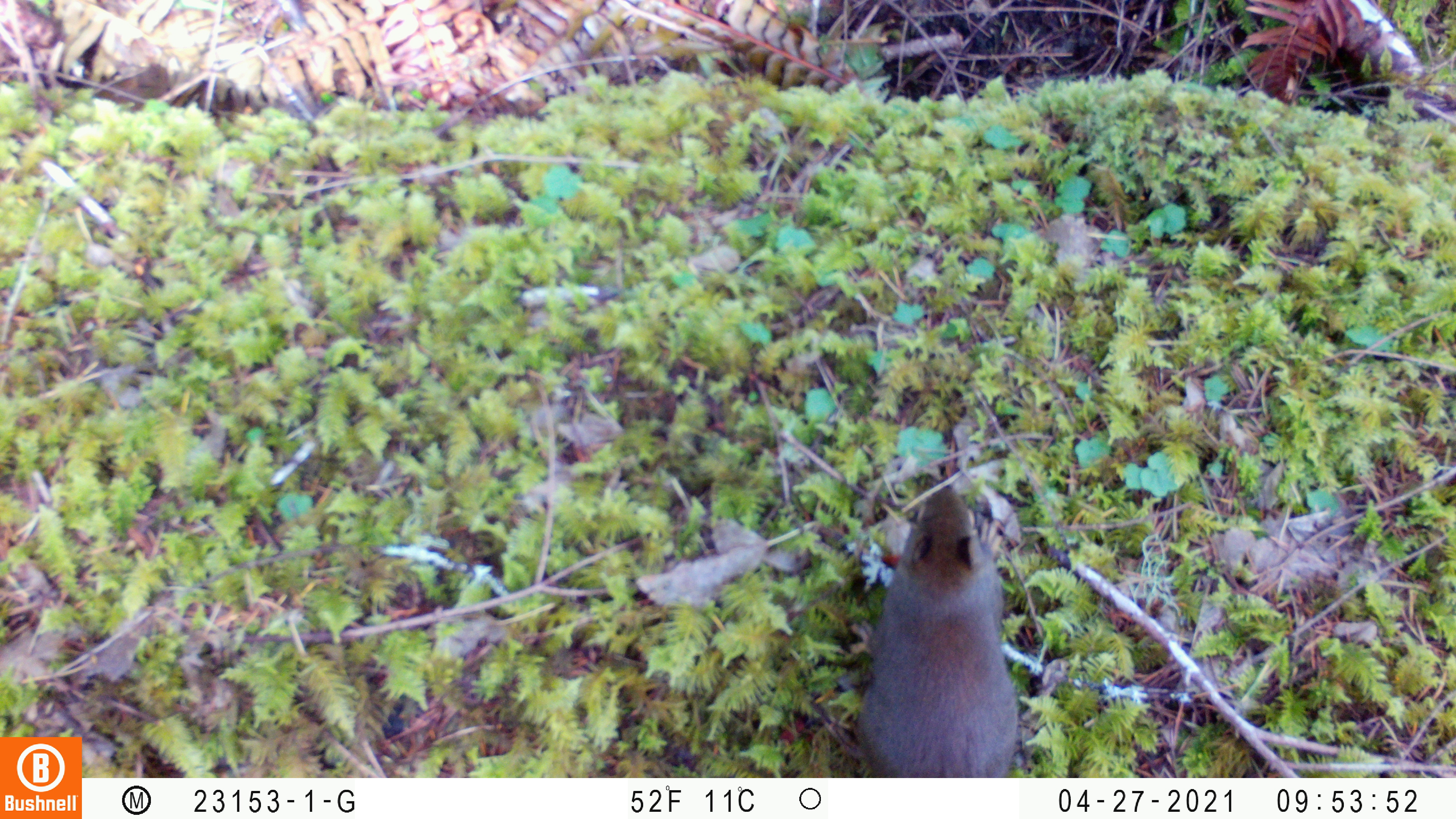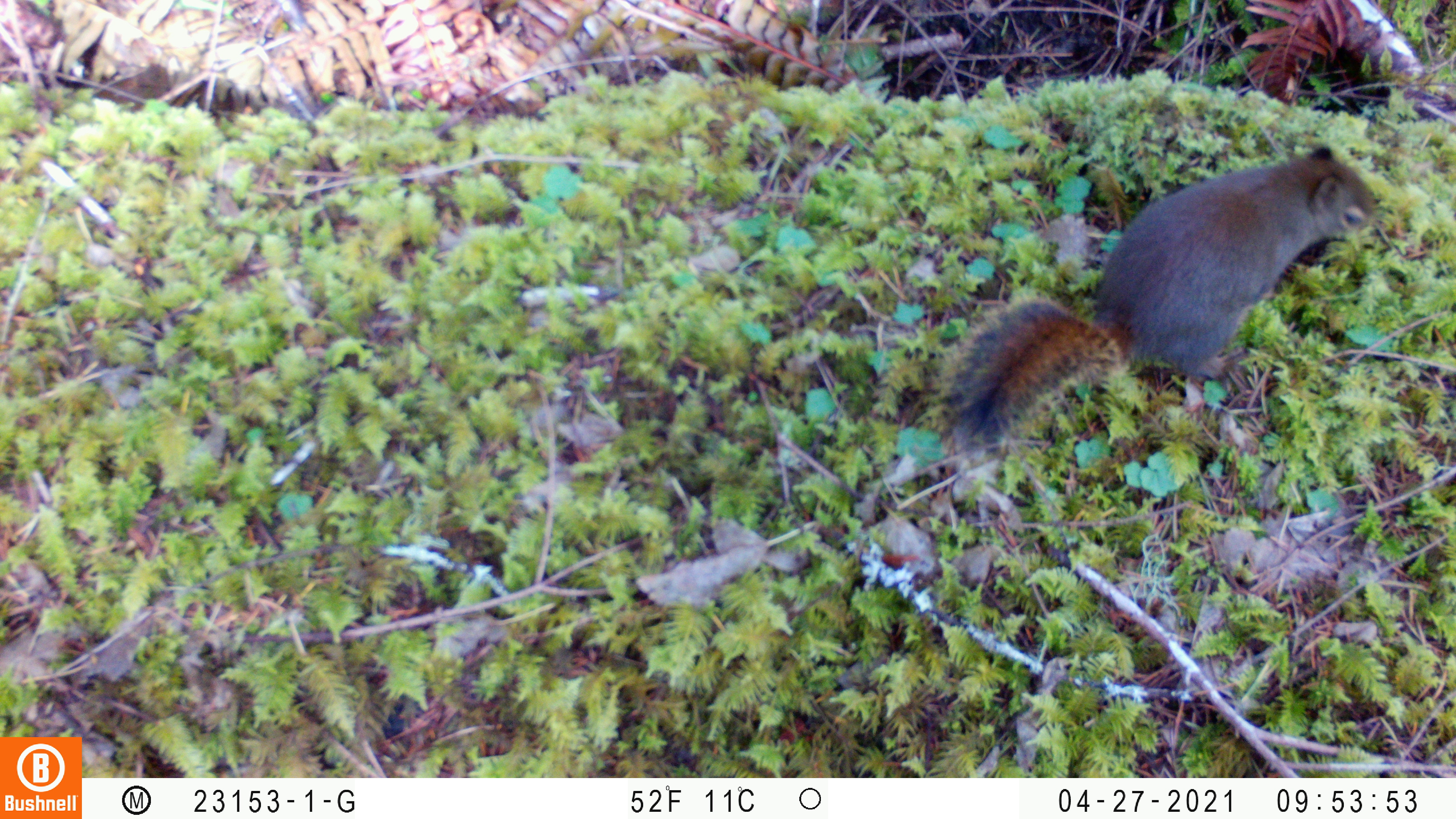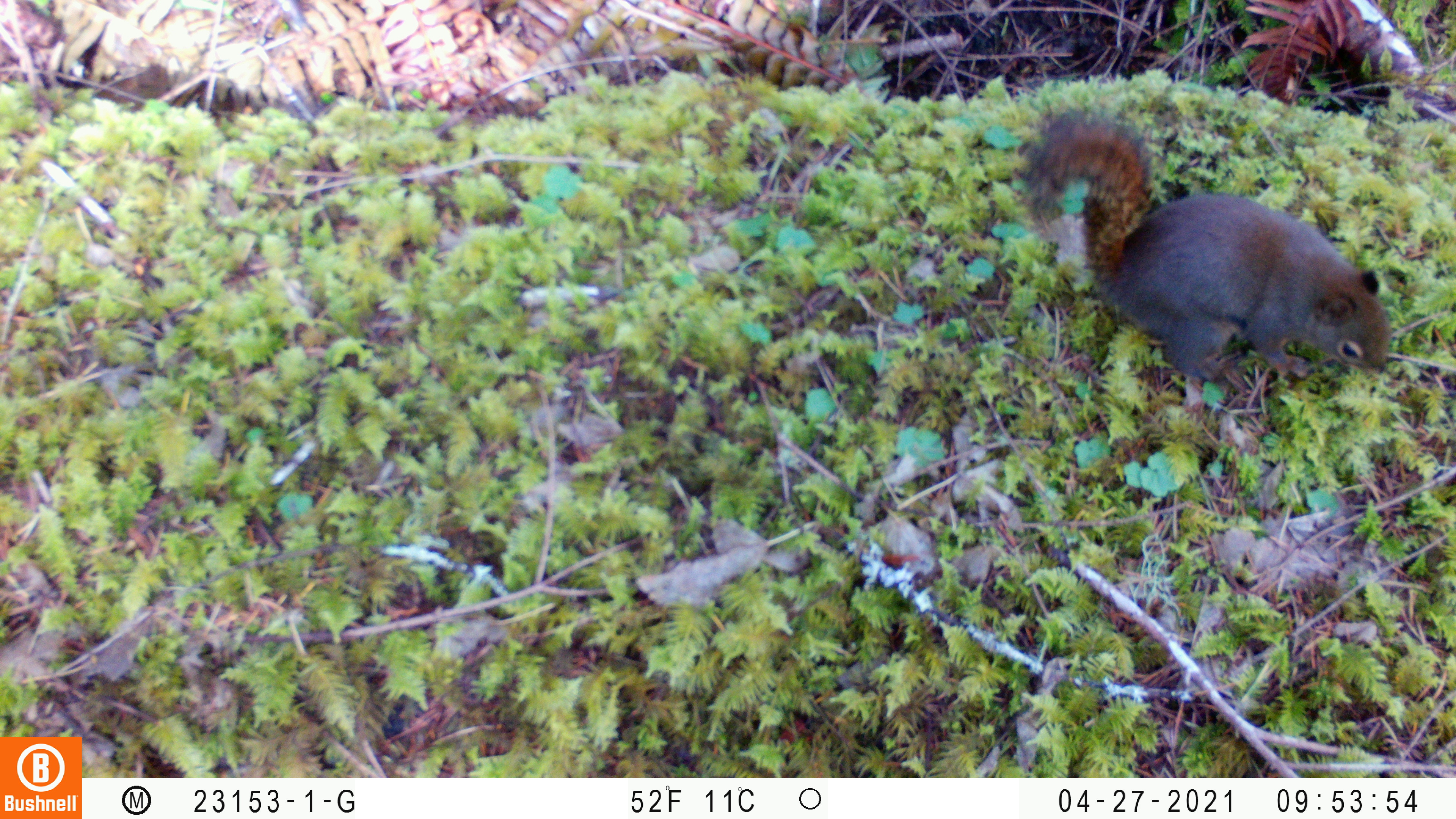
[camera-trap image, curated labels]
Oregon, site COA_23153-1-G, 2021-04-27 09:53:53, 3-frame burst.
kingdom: Animalia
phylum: Chordata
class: Mammalia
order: Rodentia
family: Sciuridae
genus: Tamiasciurus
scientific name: Tamiasciurus douglasii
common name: douglas squirrel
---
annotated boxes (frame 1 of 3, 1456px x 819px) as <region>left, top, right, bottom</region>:
douglas squirrel: <region>842, 479, 1051, 777</region>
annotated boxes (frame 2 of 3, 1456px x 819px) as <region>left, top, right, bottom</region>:
douglas squirrel: <region>933, 133, 1378, 461</region>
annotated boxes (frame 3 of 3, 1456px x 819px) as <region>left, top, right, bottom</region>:
douglas squirrel: <region>1014, 104, 1393, 400</region>